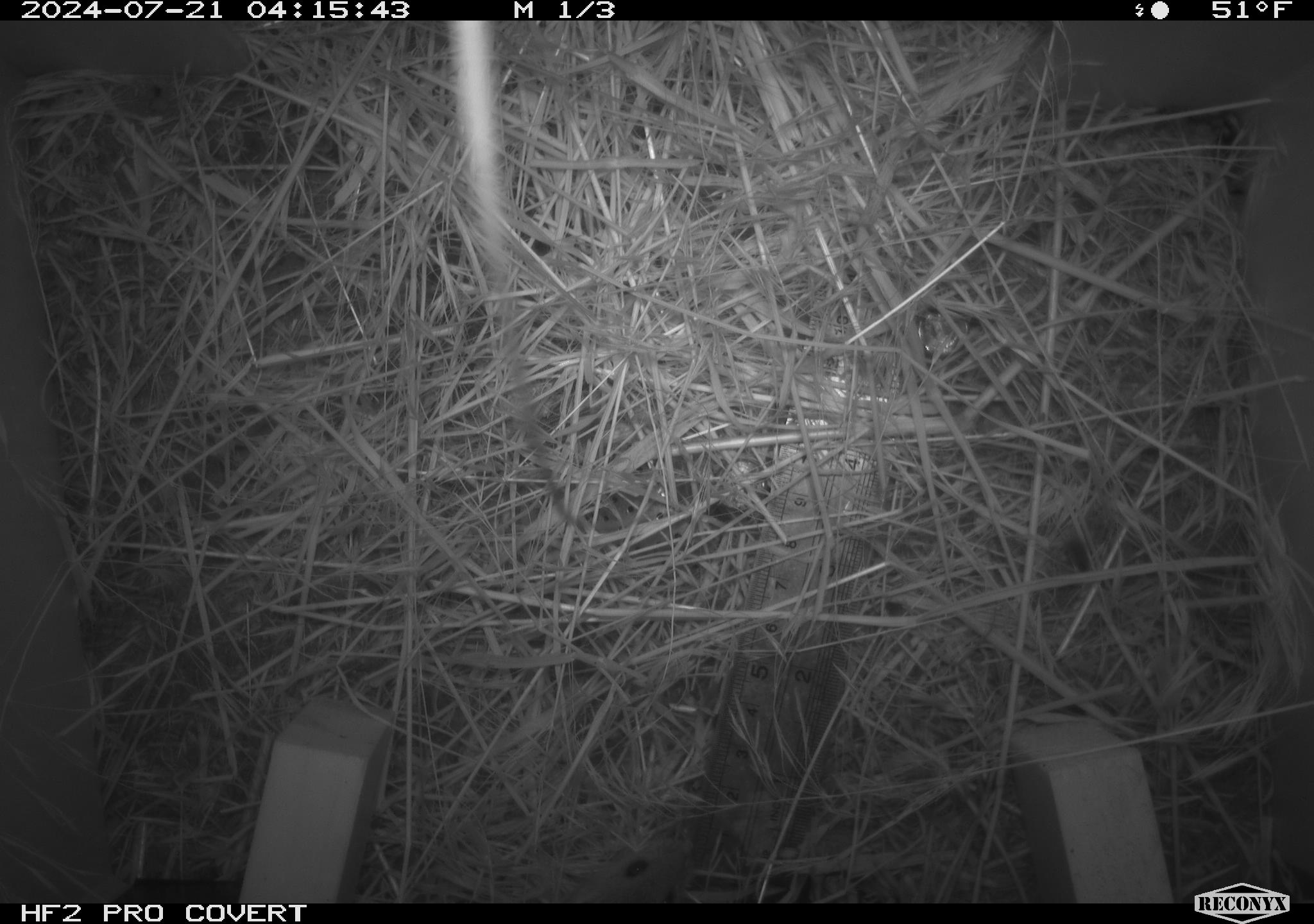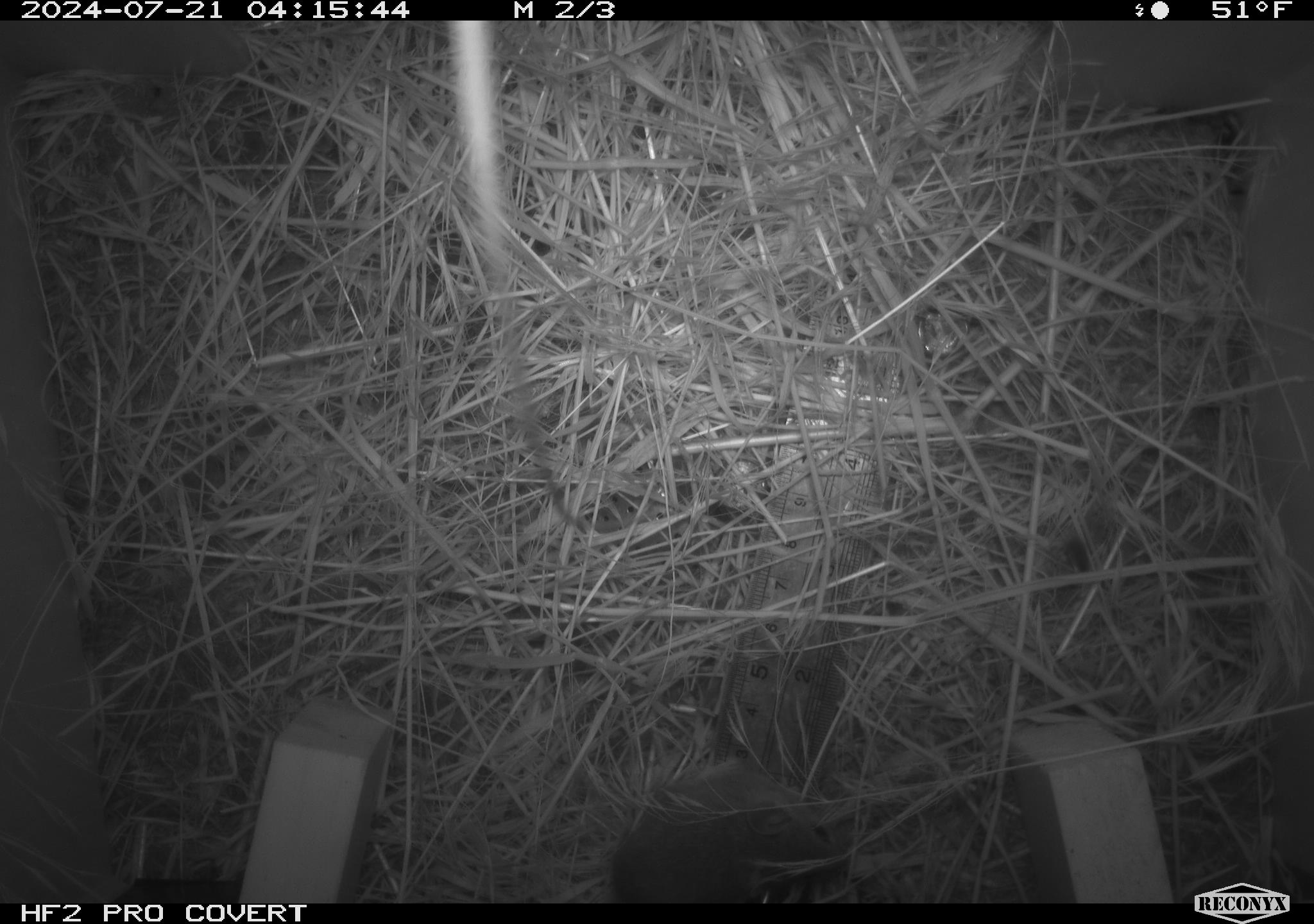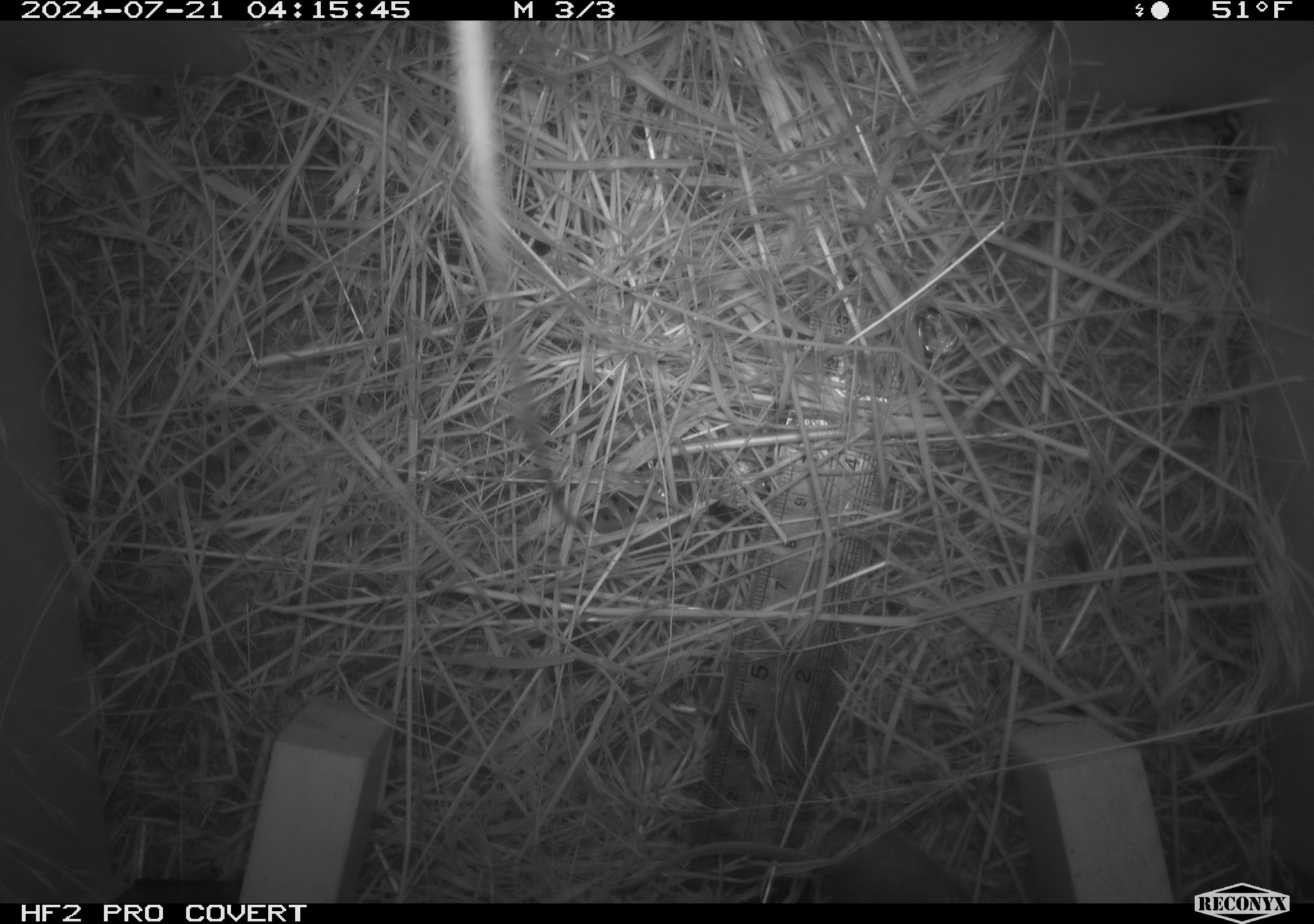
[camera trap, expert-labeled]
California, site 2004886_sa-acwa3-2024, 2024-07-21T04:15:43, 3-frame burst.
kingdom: Animalia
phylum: Chordata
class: Mammalia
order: Rodentia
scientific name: Rodentia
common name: mouse species